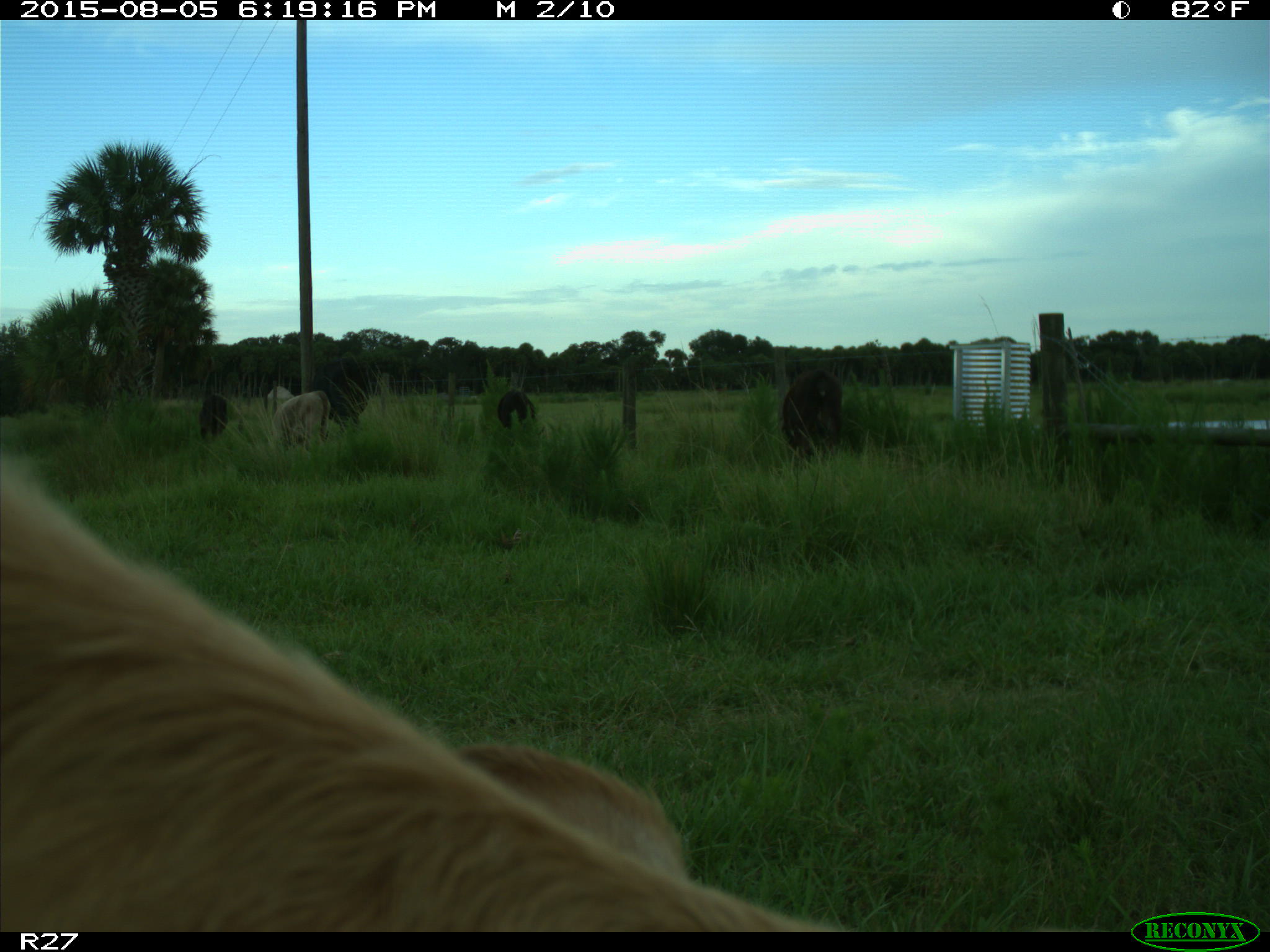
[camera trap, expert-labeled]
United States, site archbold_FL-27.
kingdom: Animalia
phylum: Chordata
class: Mammalia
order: Artiodactyla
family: Bovidae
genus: Bos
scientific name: Bos taurus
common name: domestic cow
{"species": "Bos taurus (domestic cow)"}